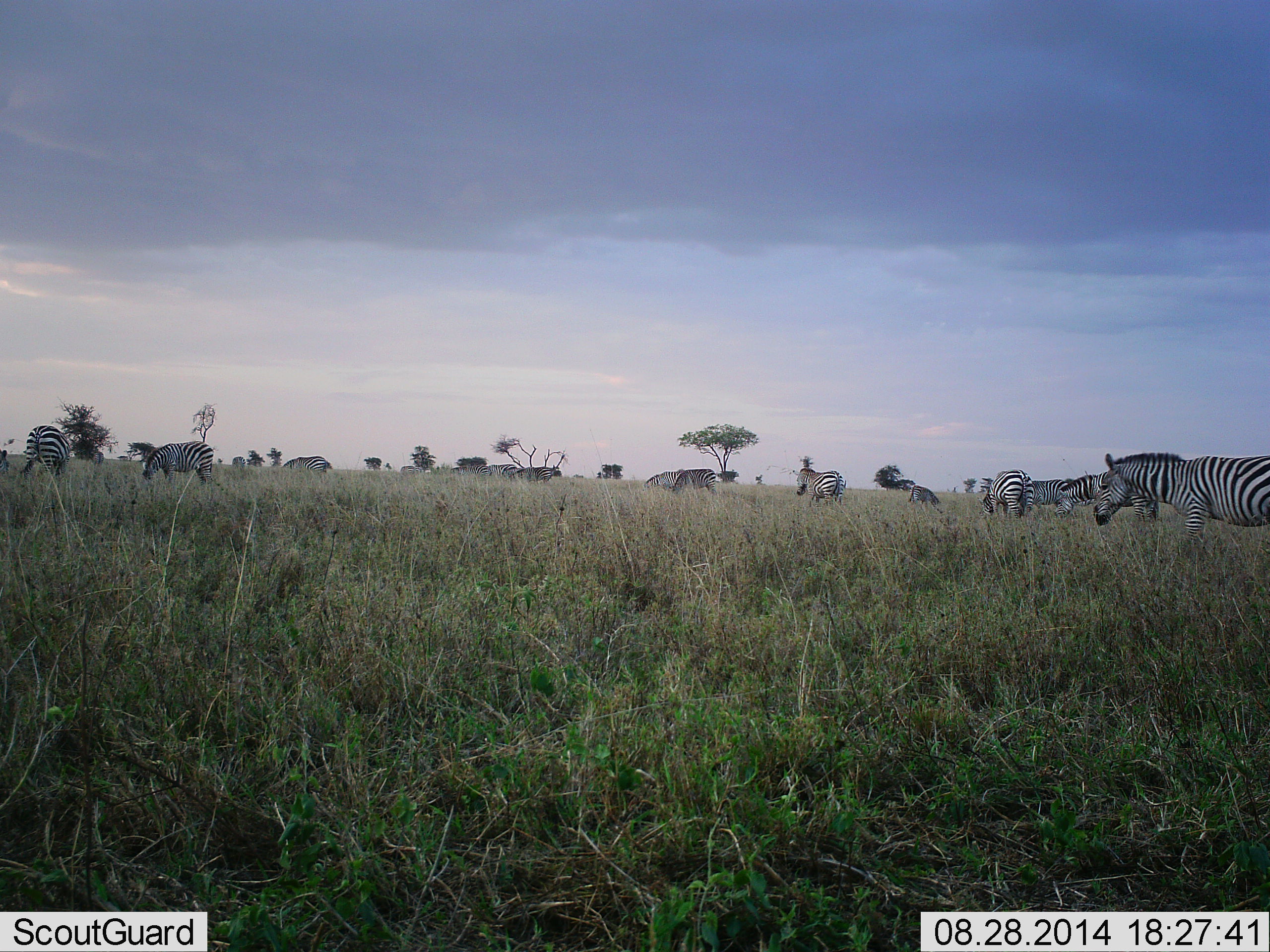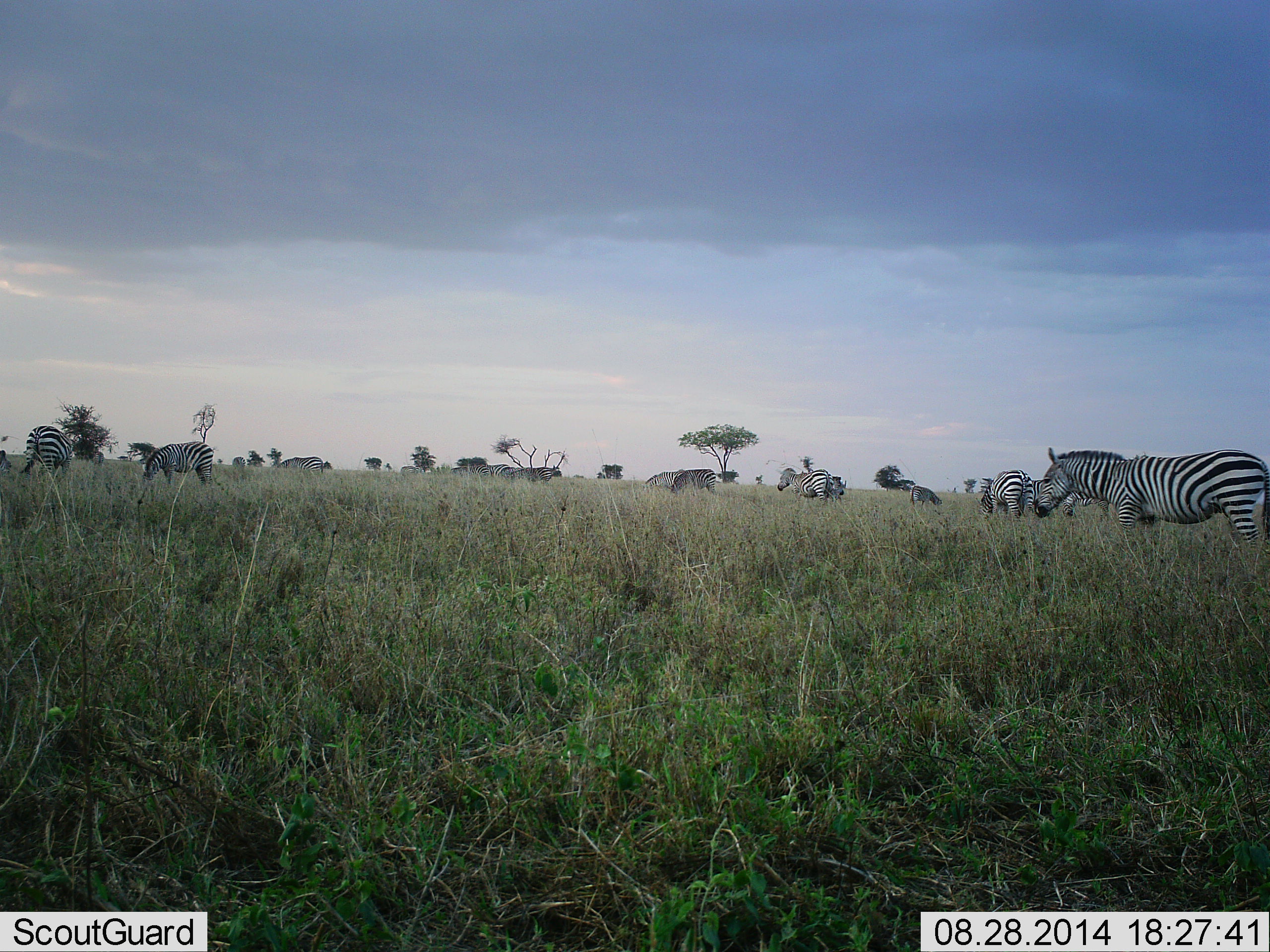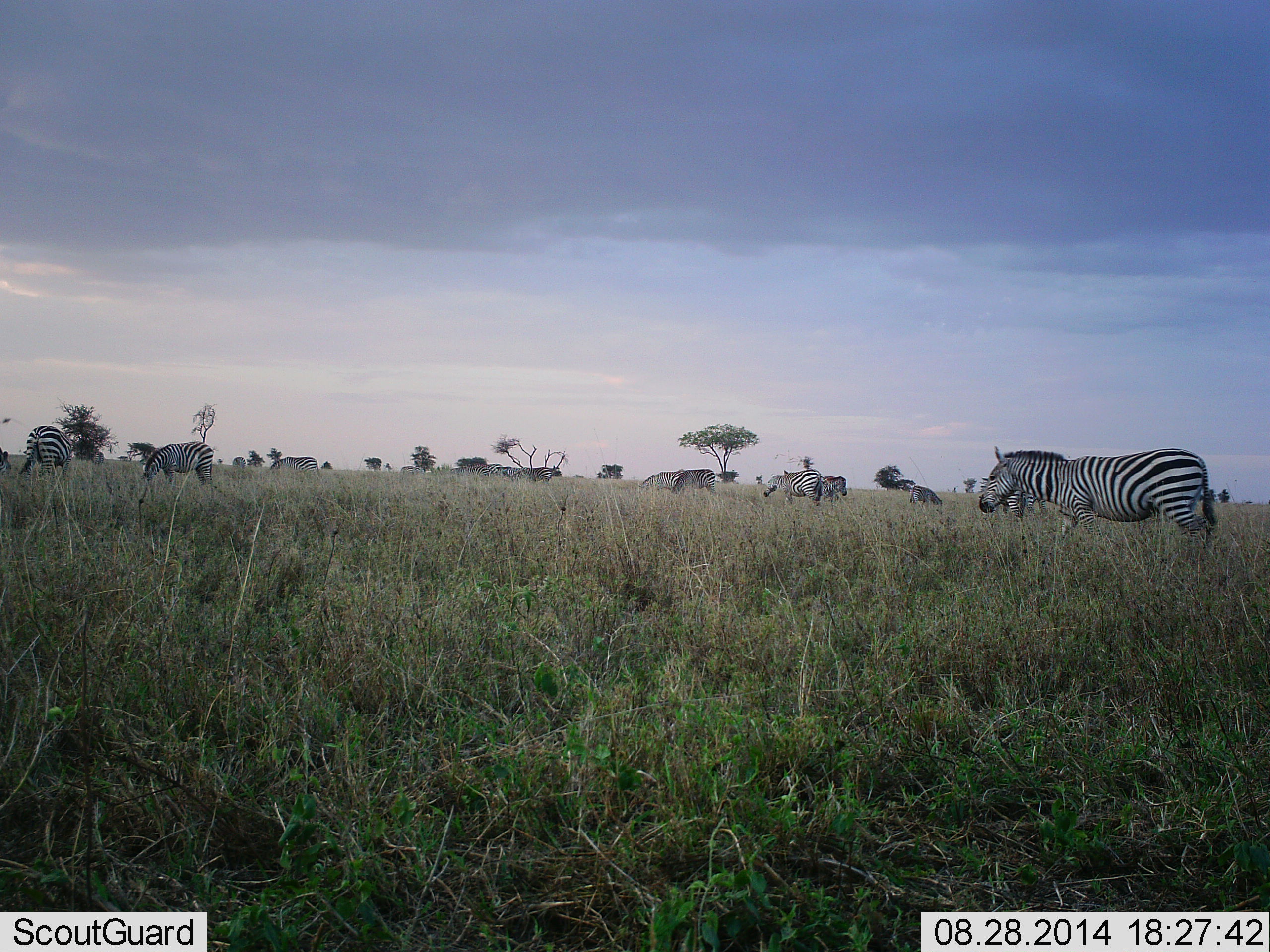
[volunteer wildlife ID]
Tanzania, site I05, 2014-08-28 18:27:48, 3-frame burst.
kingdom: Animalia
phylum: Chordata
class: Mammalia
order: Perissodactyla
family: Equidae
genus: Equus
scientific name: Equus quagga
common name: plains zebra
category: zebra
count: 11-50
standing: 40%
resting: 10%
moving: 50%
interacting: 0%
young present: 0%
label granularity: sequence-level